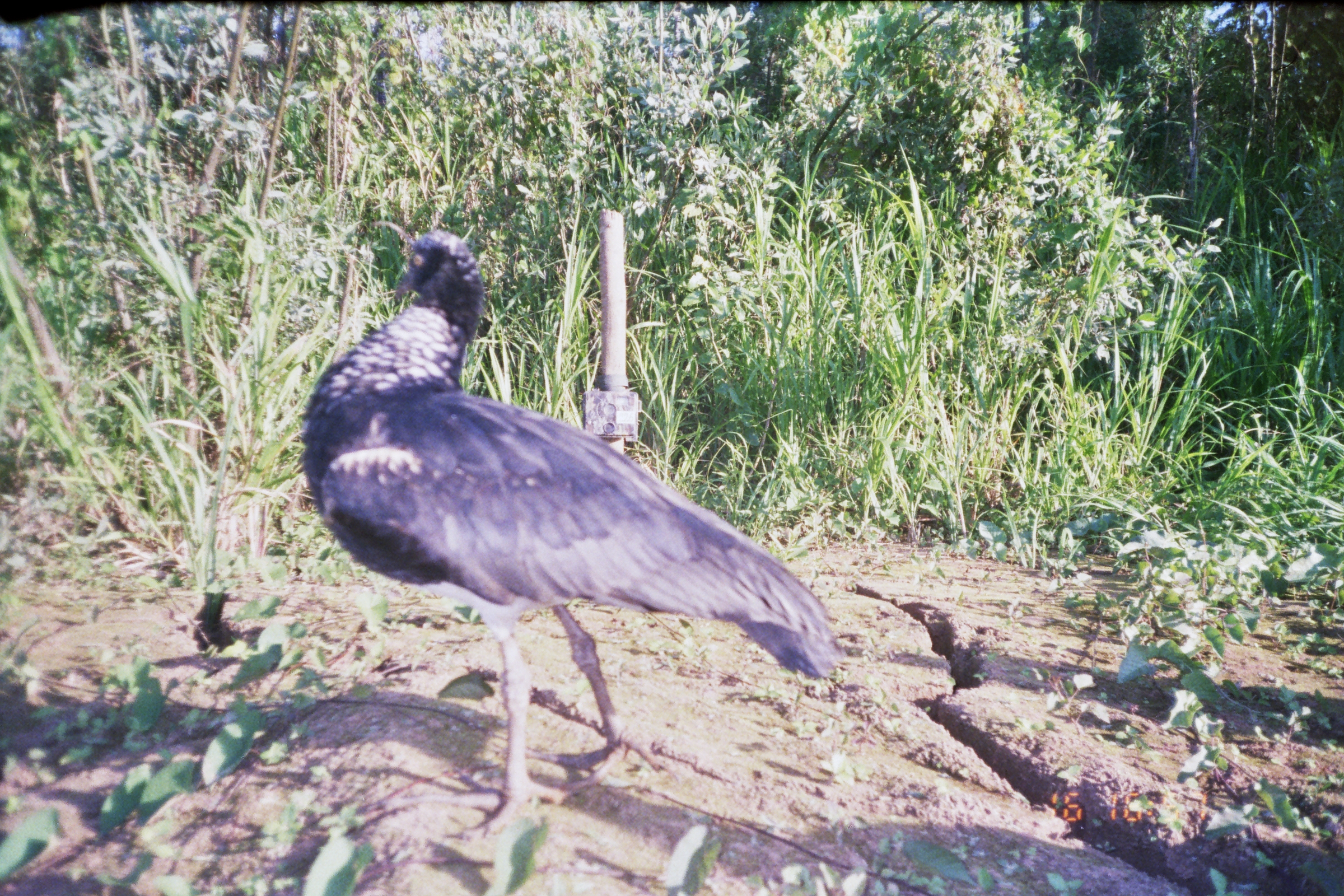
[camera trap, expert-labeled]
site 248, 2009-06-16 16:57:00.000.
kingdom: Animalia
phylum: Chordata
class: Aves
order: Anseriformes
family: Anhimidae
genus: Anhima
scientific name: Anhima cornuta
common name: horned screamer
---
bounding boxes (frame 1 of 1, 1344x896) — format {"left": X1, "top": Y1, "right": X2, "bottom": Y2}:
anhima cornuta: {"left": 298, "top": 227, "right": 837, "bottom": 841}